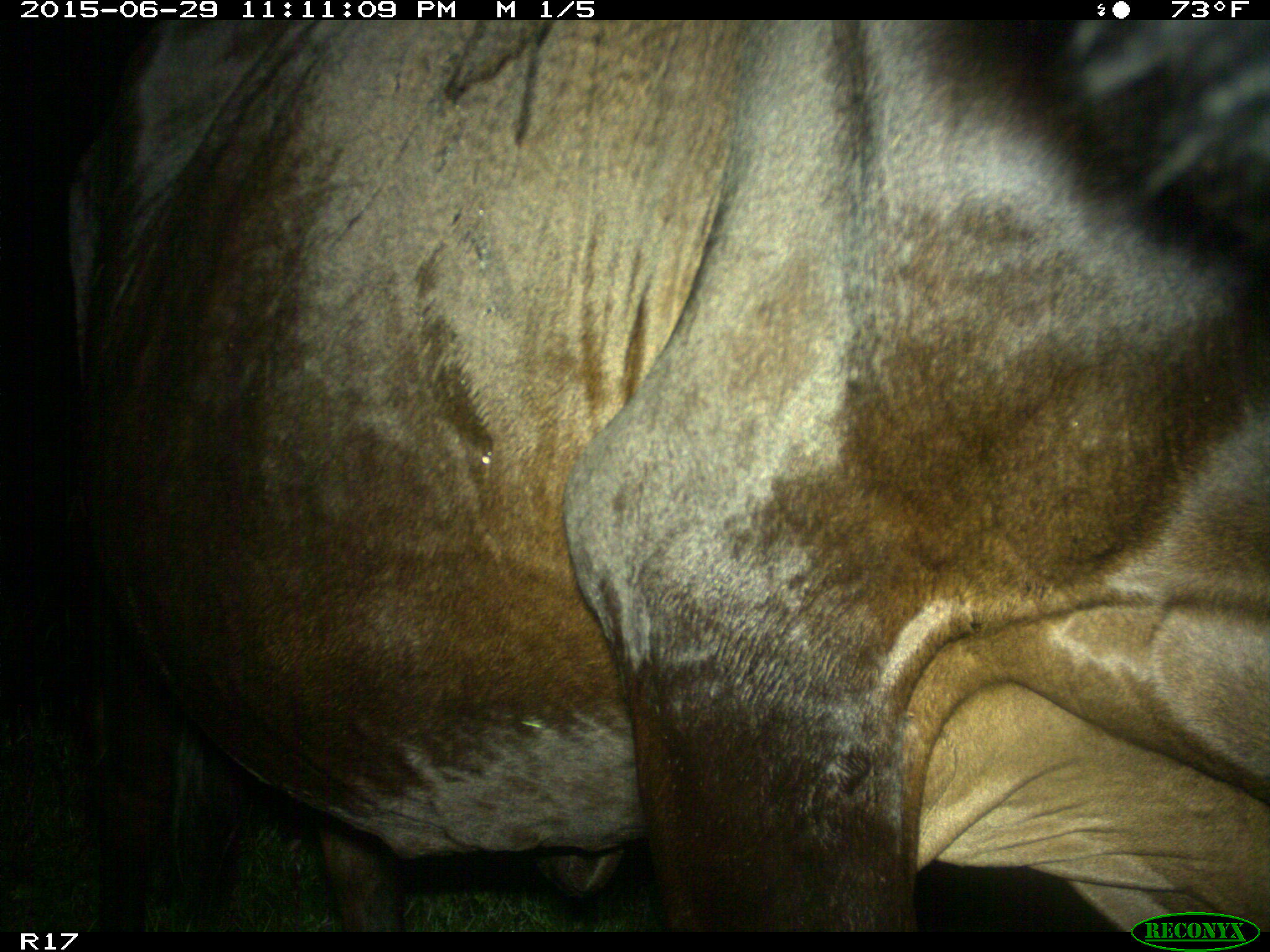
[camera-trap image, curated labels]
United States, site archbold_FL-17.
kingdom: Animalia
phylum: Chordata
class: Mammalia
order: Artiodactyla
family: Bovidae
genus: Bos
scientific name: Bos taurus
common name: domestic cow